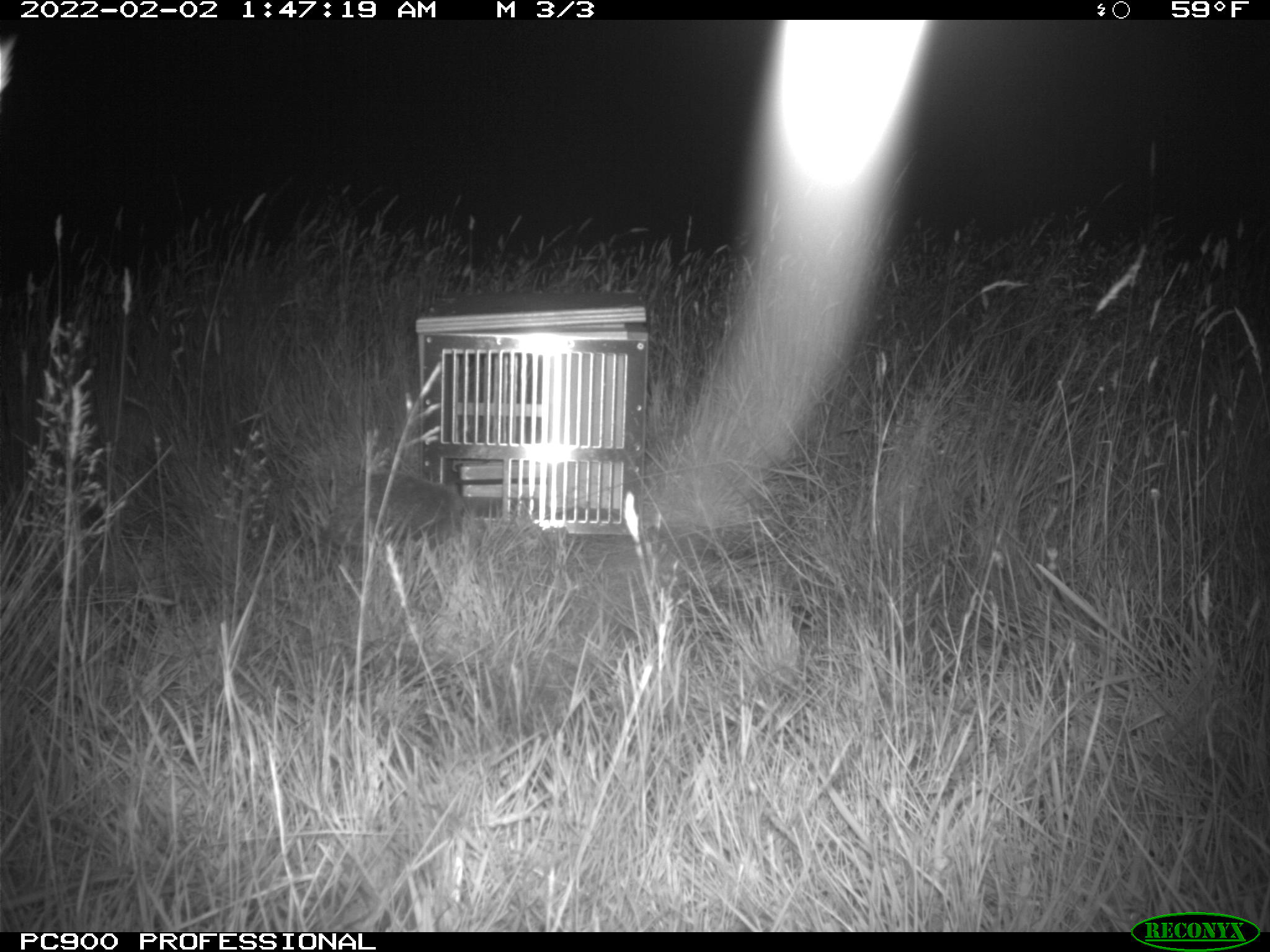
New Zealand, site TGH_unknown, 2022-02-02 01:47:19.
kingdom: Animalia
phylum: Chordata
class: Mammalia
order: Eulipotyphla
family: Erinaceidae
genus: Erinaceus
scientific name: Erinaceus europaeus europaeus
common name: european hedgehog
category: hedgehog